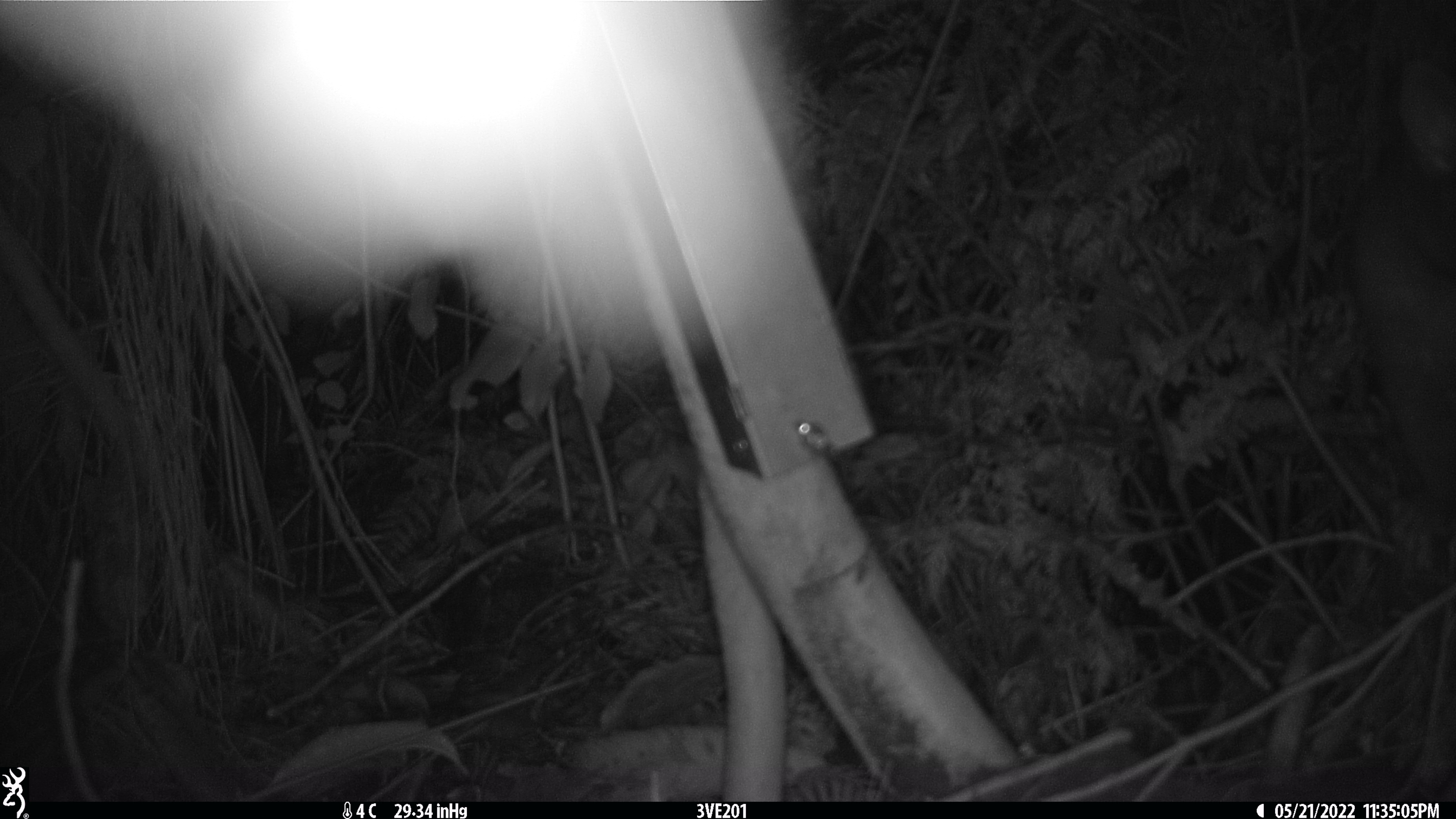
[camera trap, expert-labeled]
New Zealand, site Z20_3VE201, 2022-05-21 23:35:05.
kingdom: Animalia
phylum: Chordata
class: Mammalia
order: Diprotodontia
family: Phalangeridae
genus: Trichosurus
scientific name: Trichosurus vulpecula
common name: common brushtail possum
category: possum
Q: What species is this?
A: Possum (common brushtail possum) (Trichosurus vulpecula).